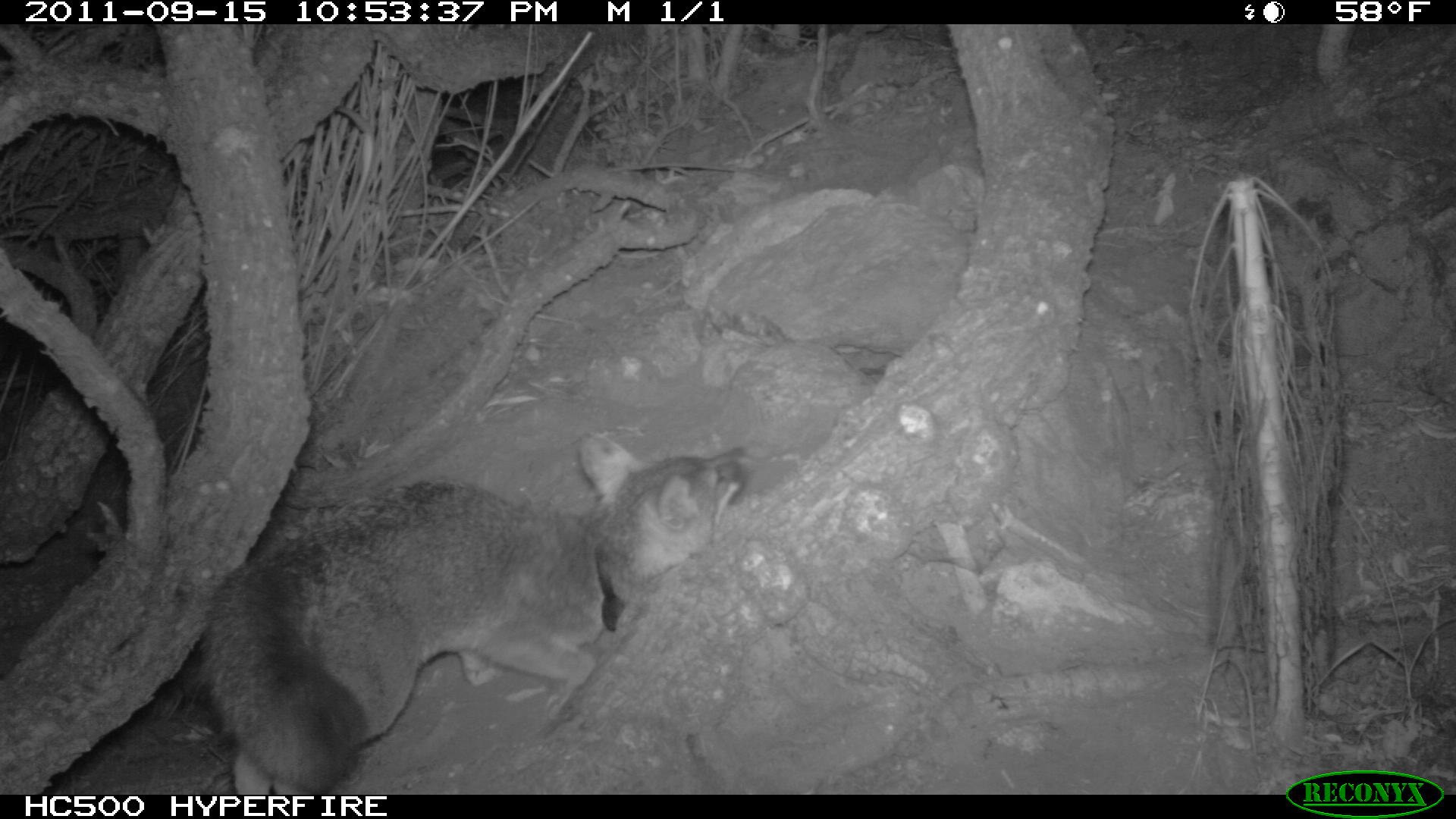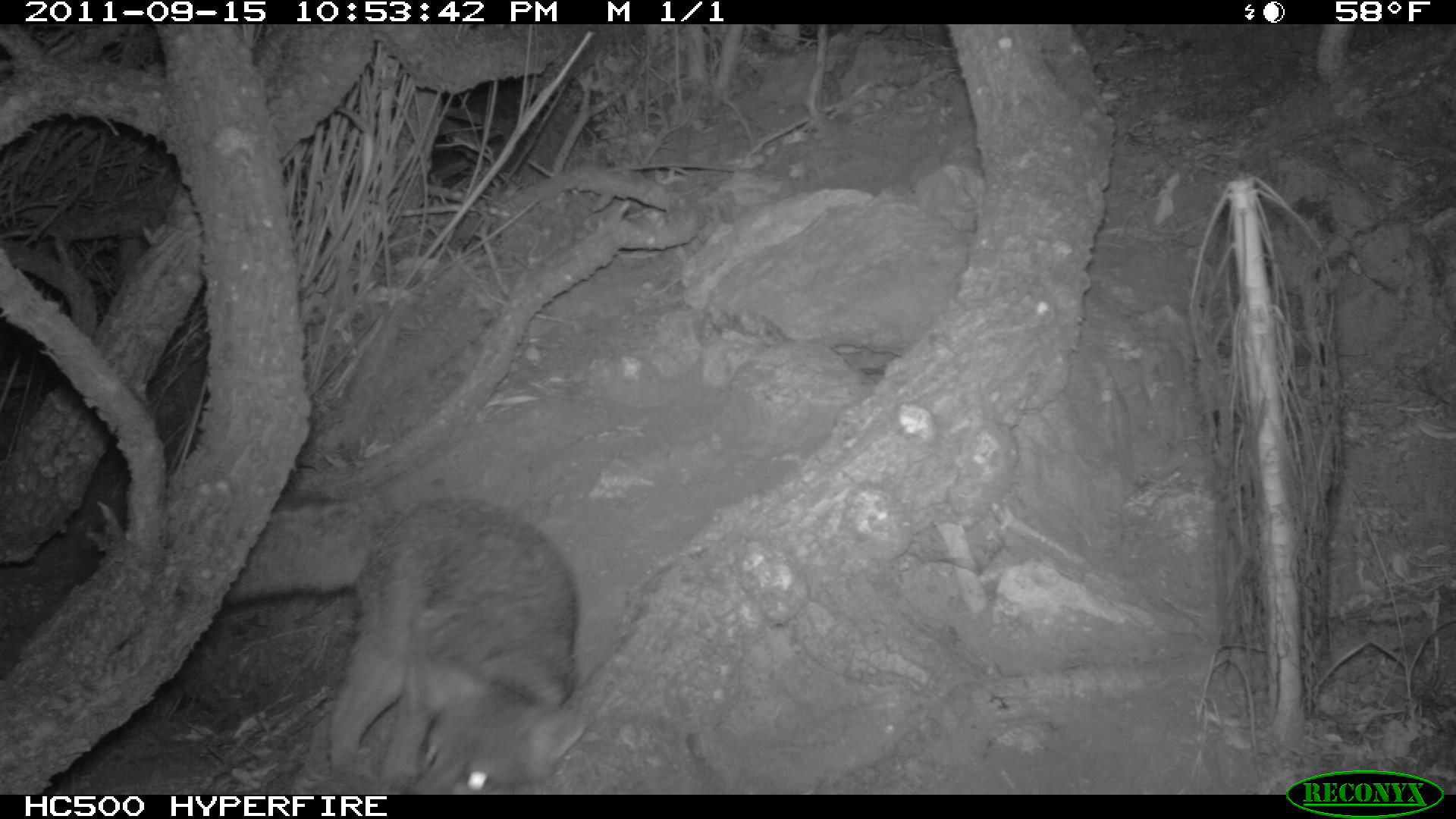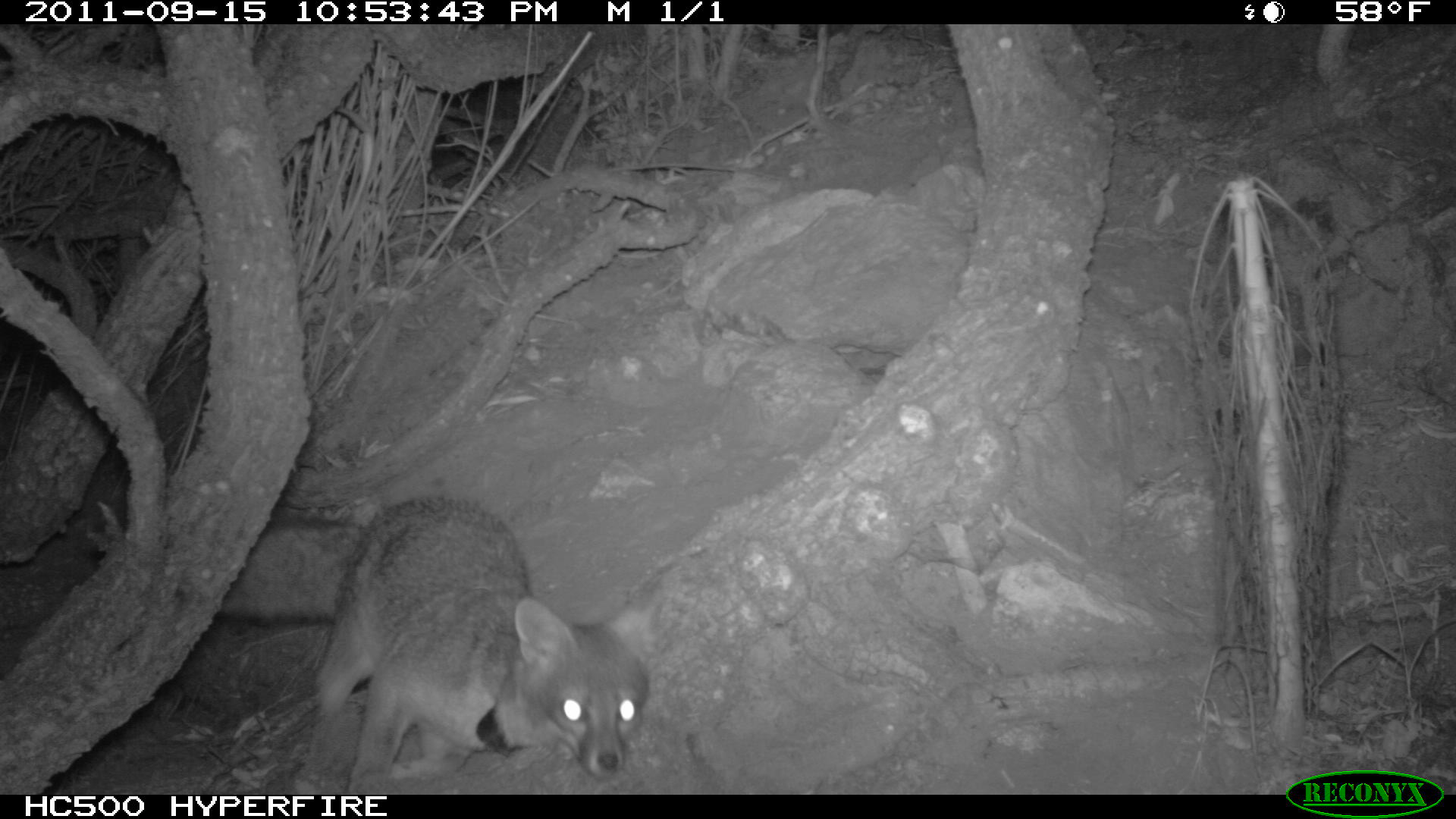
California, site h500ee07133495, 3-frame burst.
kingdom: Animalia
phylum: Chordata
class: Mammalia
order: Carnivora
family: Canidae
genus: Urocyon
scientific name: Urocyon littoralis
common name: island fox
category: fox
Fox (island fox) (Urocyon littoralis).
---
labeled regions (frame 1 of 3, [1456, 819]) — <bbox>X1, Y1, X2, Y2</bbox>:
fox: <bbox>200, 432, 752, 794</bbox>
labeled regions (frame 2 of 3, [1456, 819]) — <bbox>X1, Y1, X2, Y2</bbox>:
fox: <bbox>222, 486, 588, 794</bbox>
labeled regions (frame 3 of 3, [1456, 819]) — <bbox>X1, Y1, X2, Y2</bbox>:
fox: <bbox>214, 491, 650, 792</bbox>